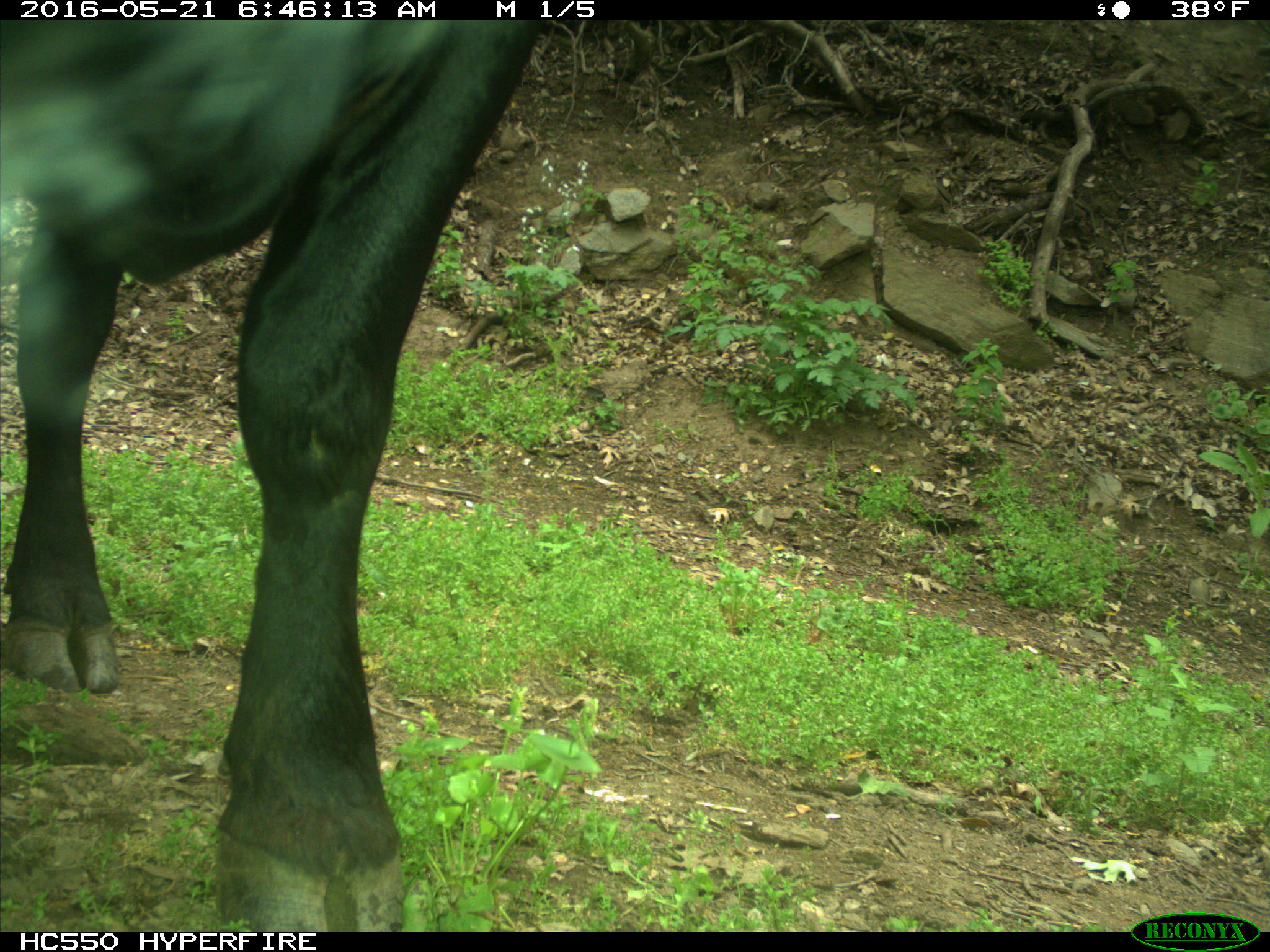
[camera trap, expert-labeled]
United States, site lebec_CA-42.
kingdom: Animalia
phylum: Chordata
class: Mammalia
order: Artiodactyla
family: Bovidae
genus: Bos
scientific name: Bos taurus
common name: domestic cow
Bos taurus (domestic cow).